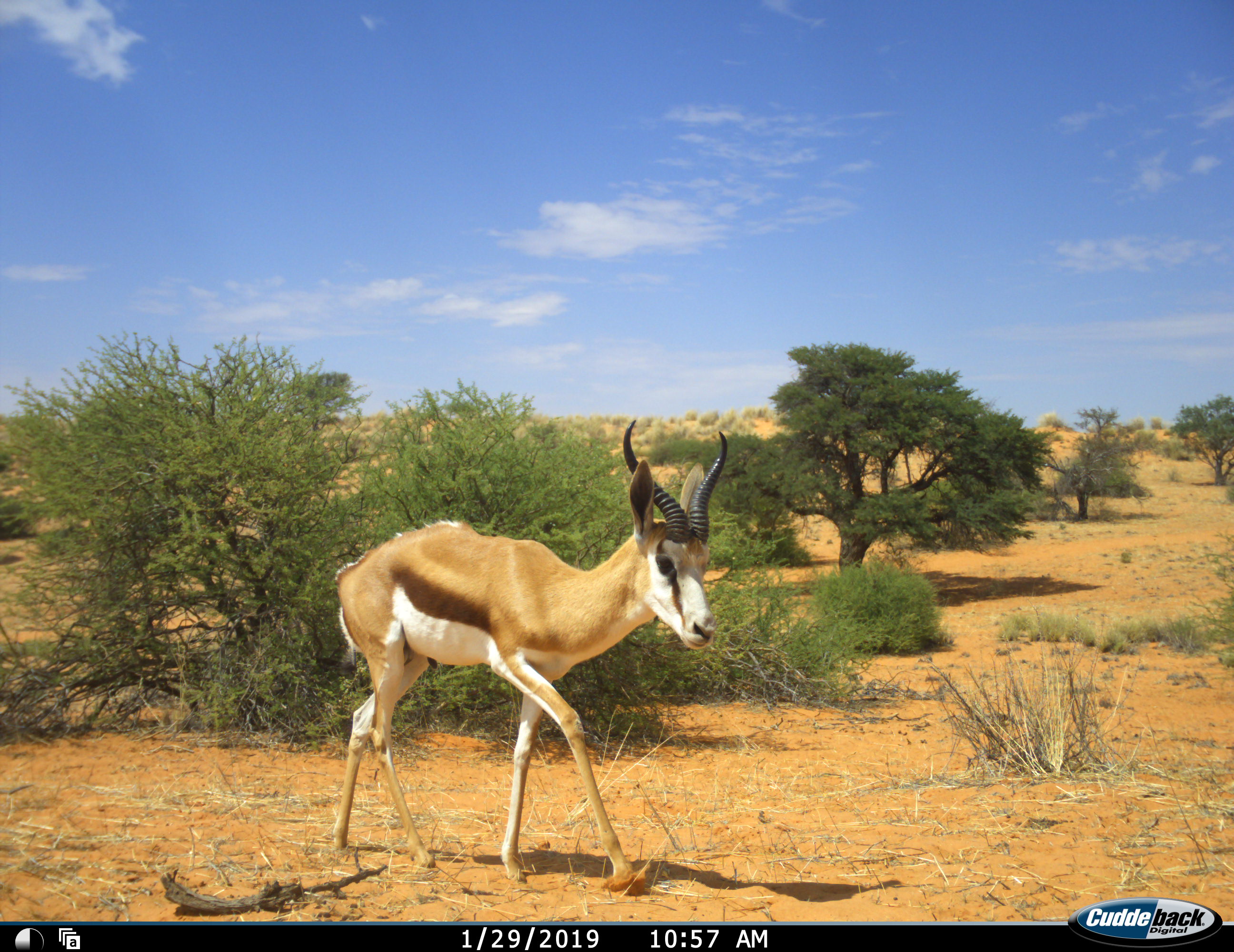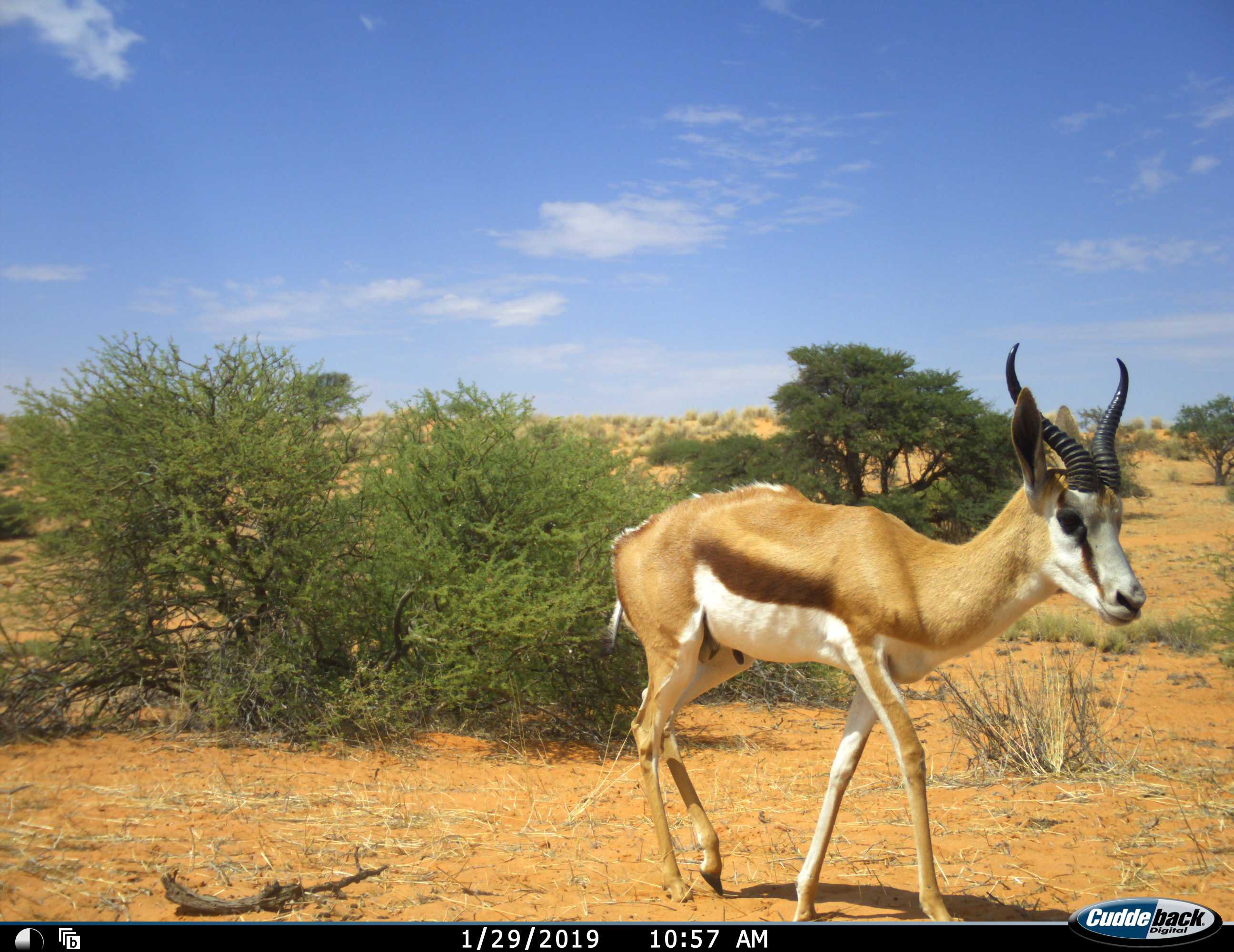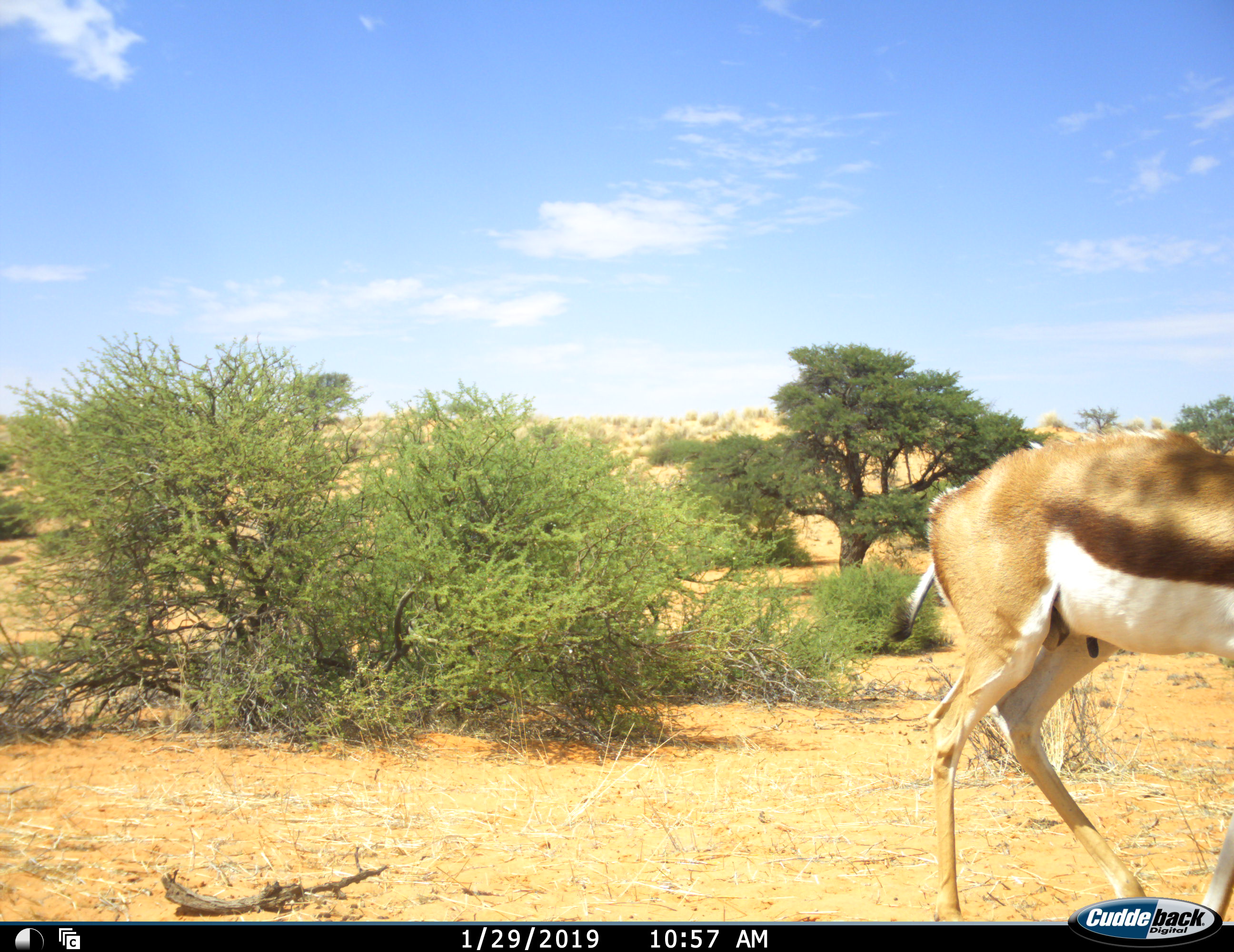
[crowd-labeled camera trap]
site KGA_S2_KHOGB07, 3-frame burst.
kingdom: Animalia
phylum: Chordata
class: Mammalia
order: Artiodactyla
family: Bovidae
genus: Antidorcas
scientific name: Antidorcas marsupialis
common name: springbok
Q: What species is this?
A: Springbok (Antidorcas marsupialis).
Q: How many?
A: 1.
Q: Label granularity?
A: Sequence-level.